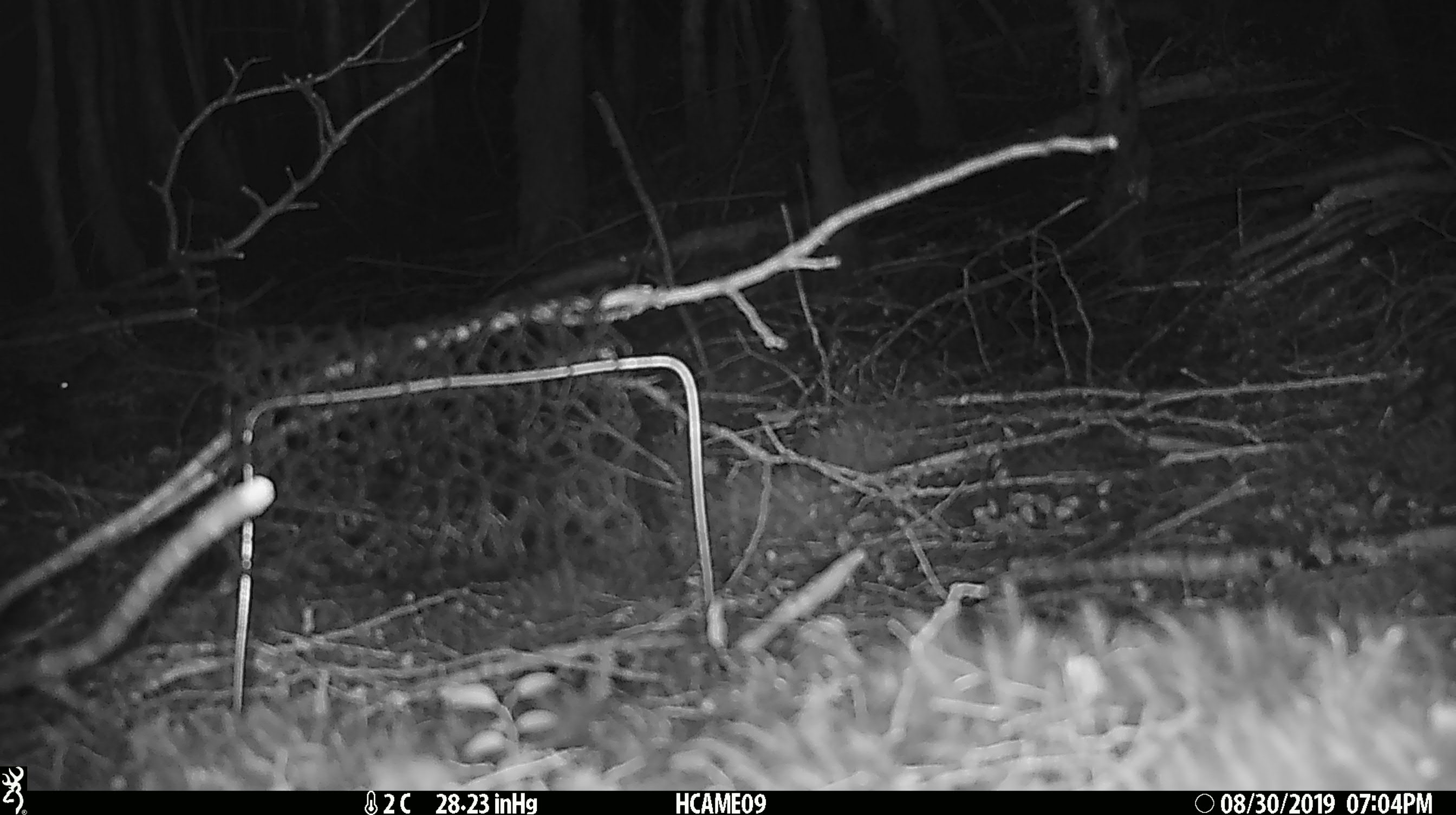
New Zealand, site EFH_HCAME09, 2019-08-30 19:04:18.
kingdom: Animalia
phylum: Chordata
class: Mammalia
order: Rodentia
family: Muridae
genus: Mus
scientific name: Mus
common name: mouse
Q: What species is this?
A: Mouse (Mus).